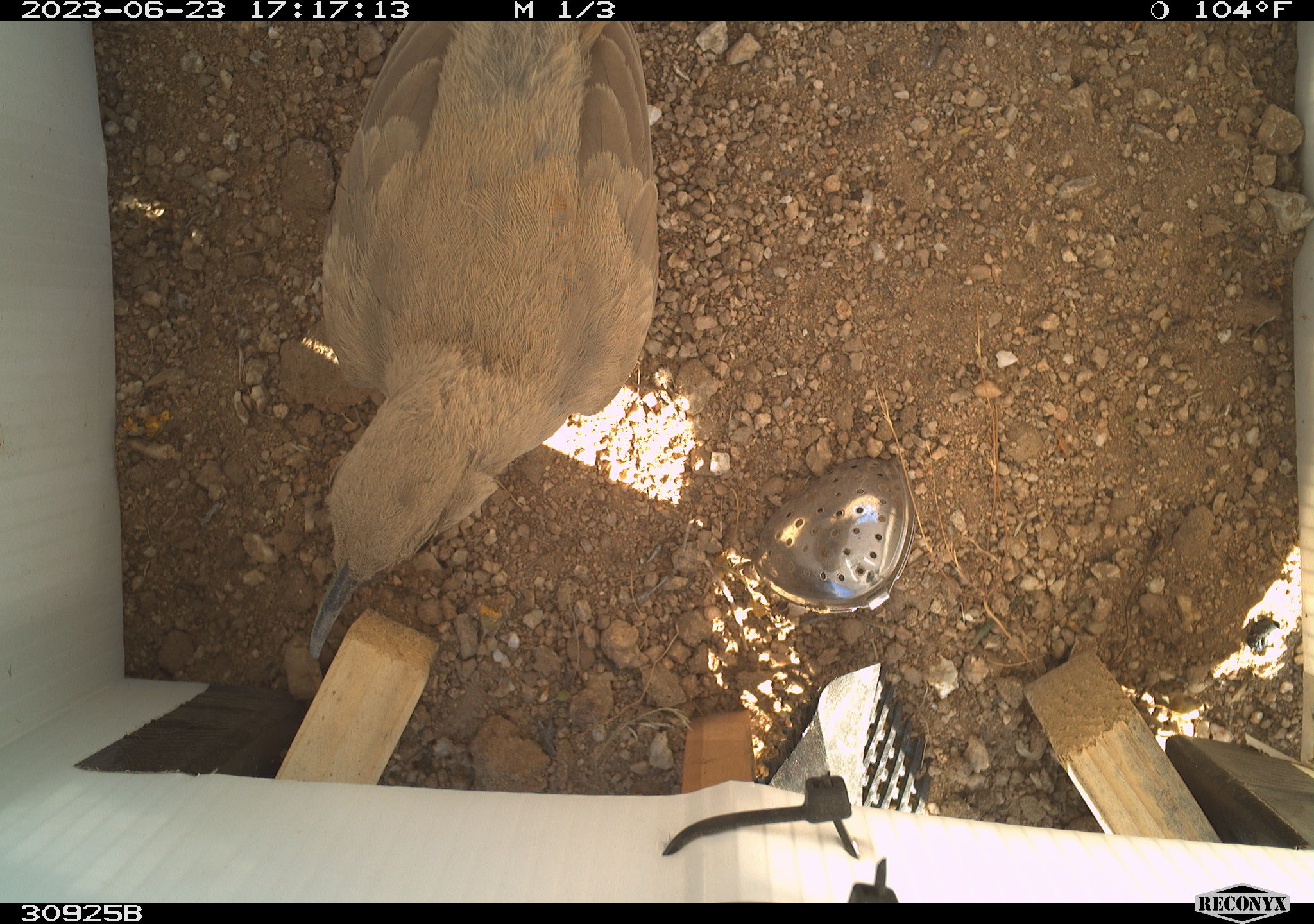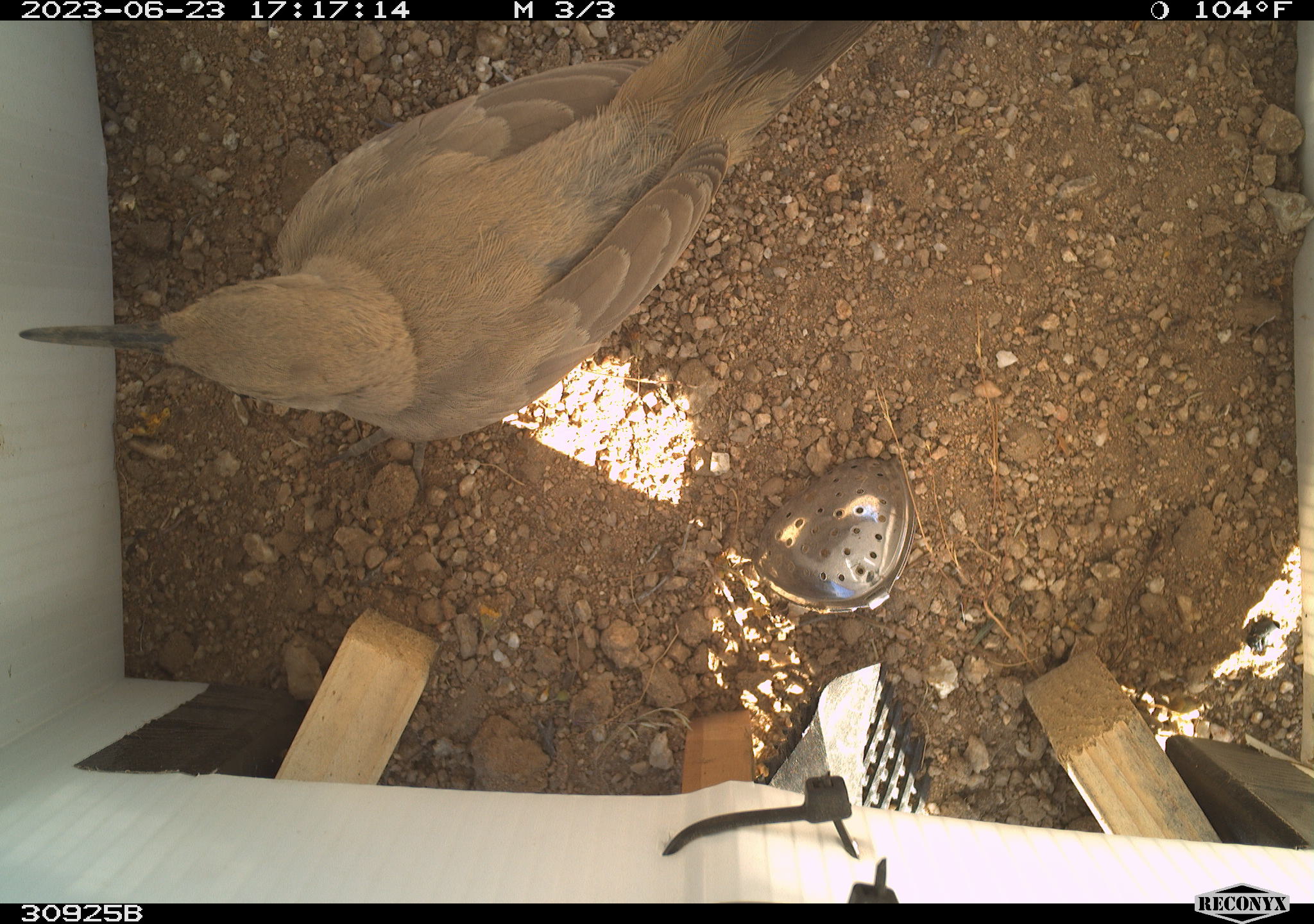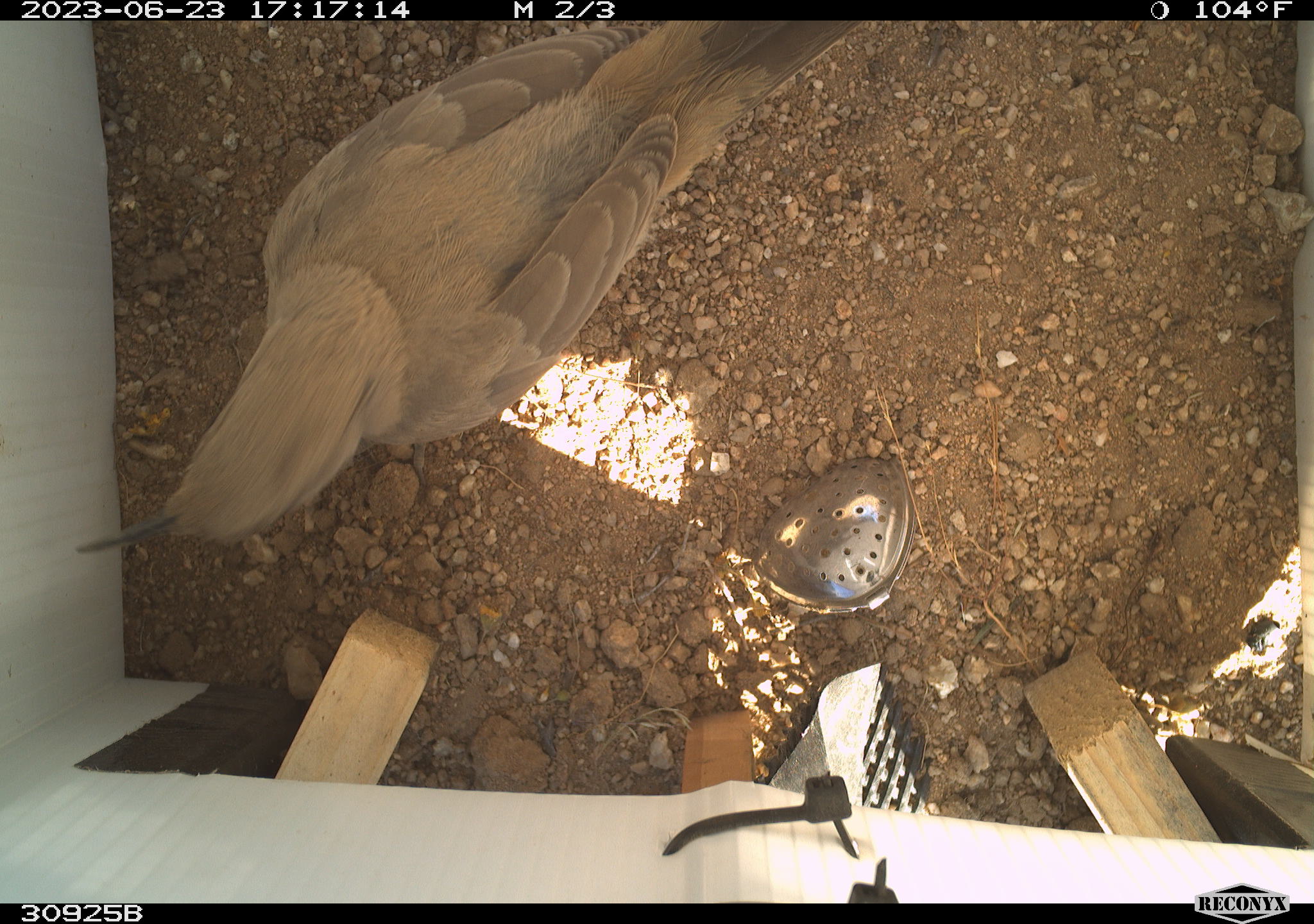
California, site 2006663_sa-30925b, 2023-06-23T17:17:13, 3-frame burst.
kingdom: Animalia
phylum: Chordata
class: Aves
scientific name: Aves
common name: bird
Bird (Aves).